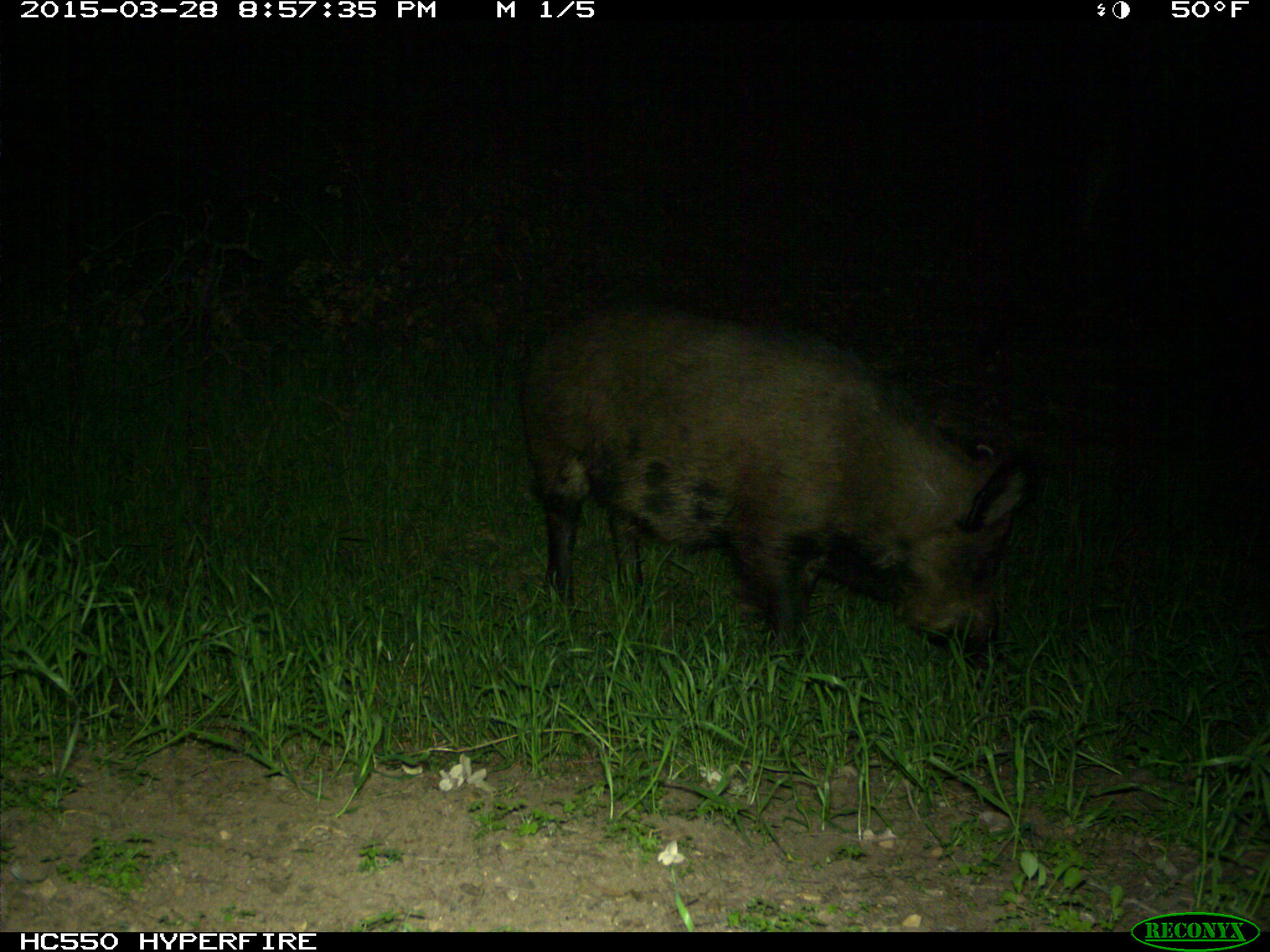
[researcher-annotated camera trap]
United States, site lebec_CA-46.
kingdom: Animalia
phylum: Chordata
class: Mammalia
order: Artiodactyla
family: Suidae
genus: Sus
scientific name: Sus scrofa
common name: wild boar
Sus scrofa (wild boar).